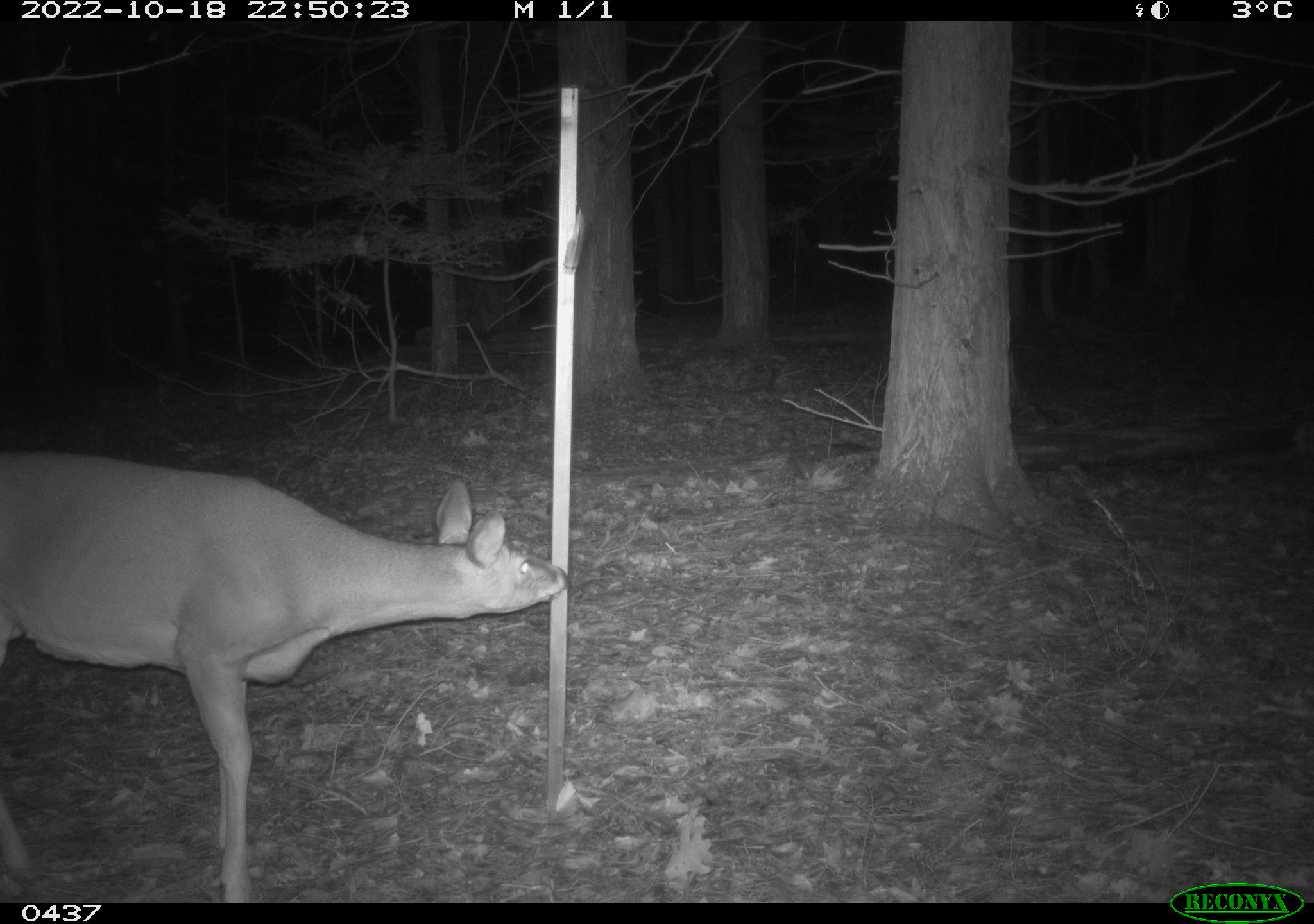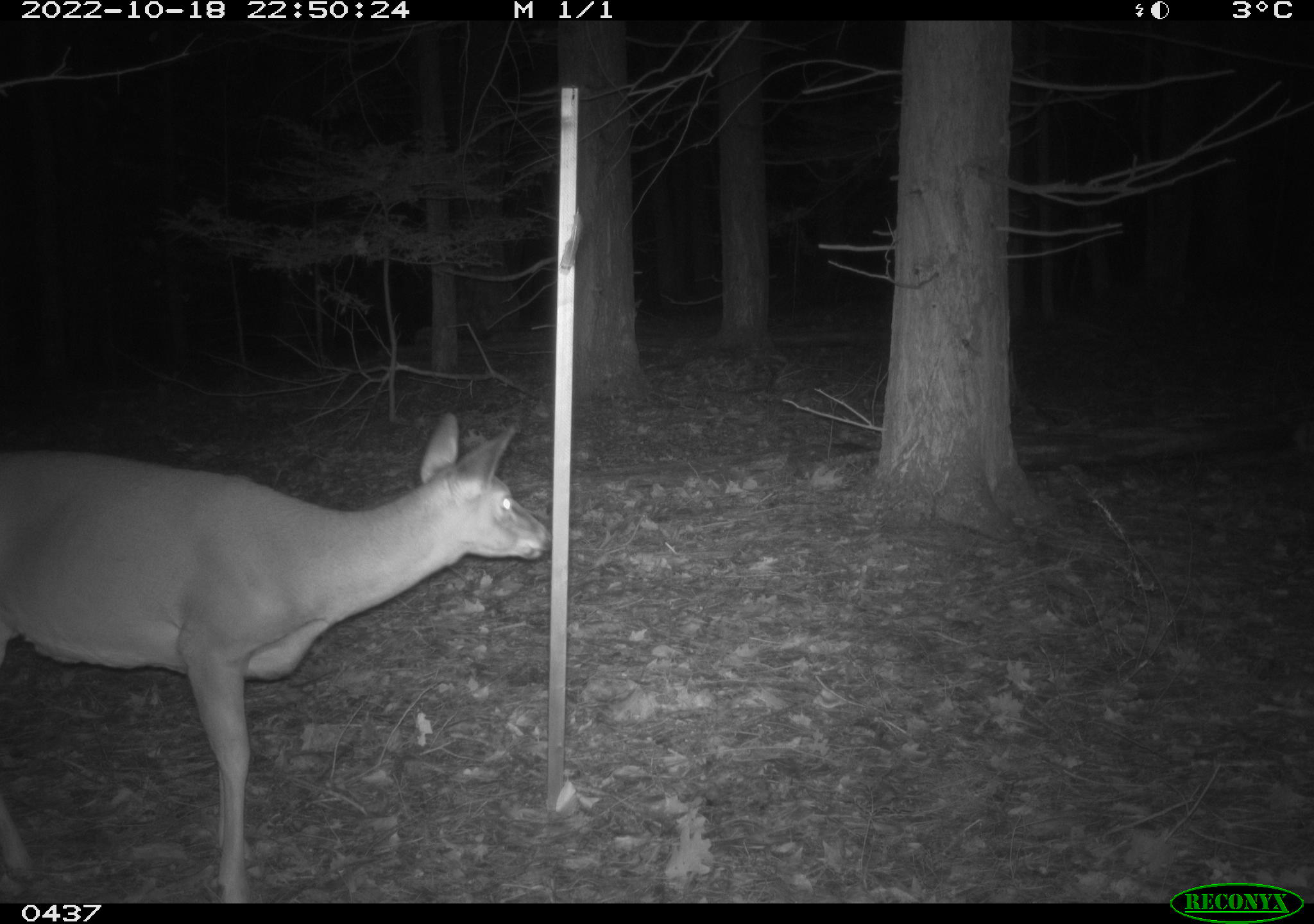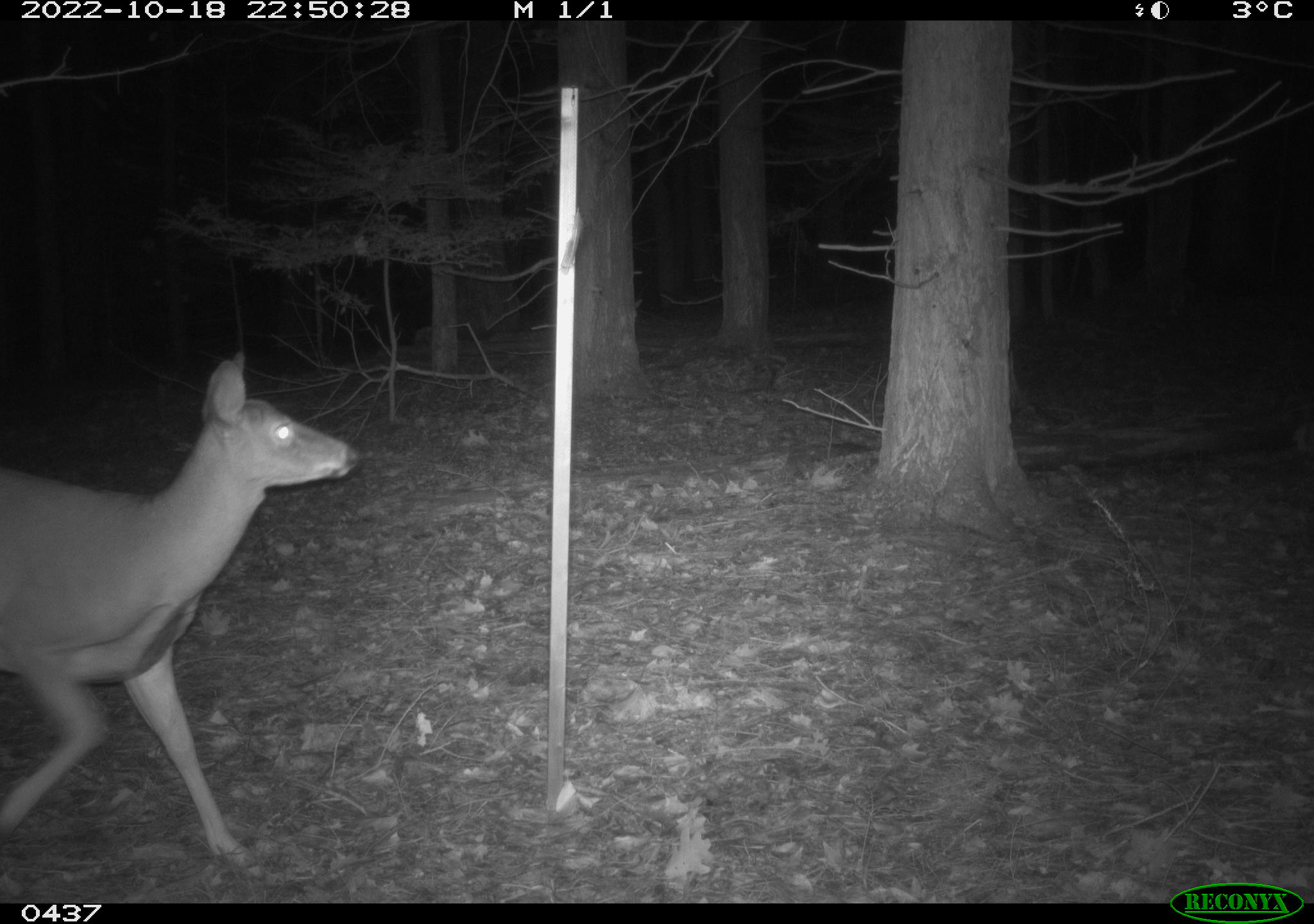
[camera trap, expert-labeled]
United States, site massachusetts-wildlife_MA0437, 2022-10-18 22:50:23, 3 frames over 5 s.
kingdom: Animalia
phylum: Chordata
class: Mammalia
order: Artiodactyla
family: Cervidae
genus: Odocoileus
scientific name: Odocoileus virginianus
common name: white-tailed deer